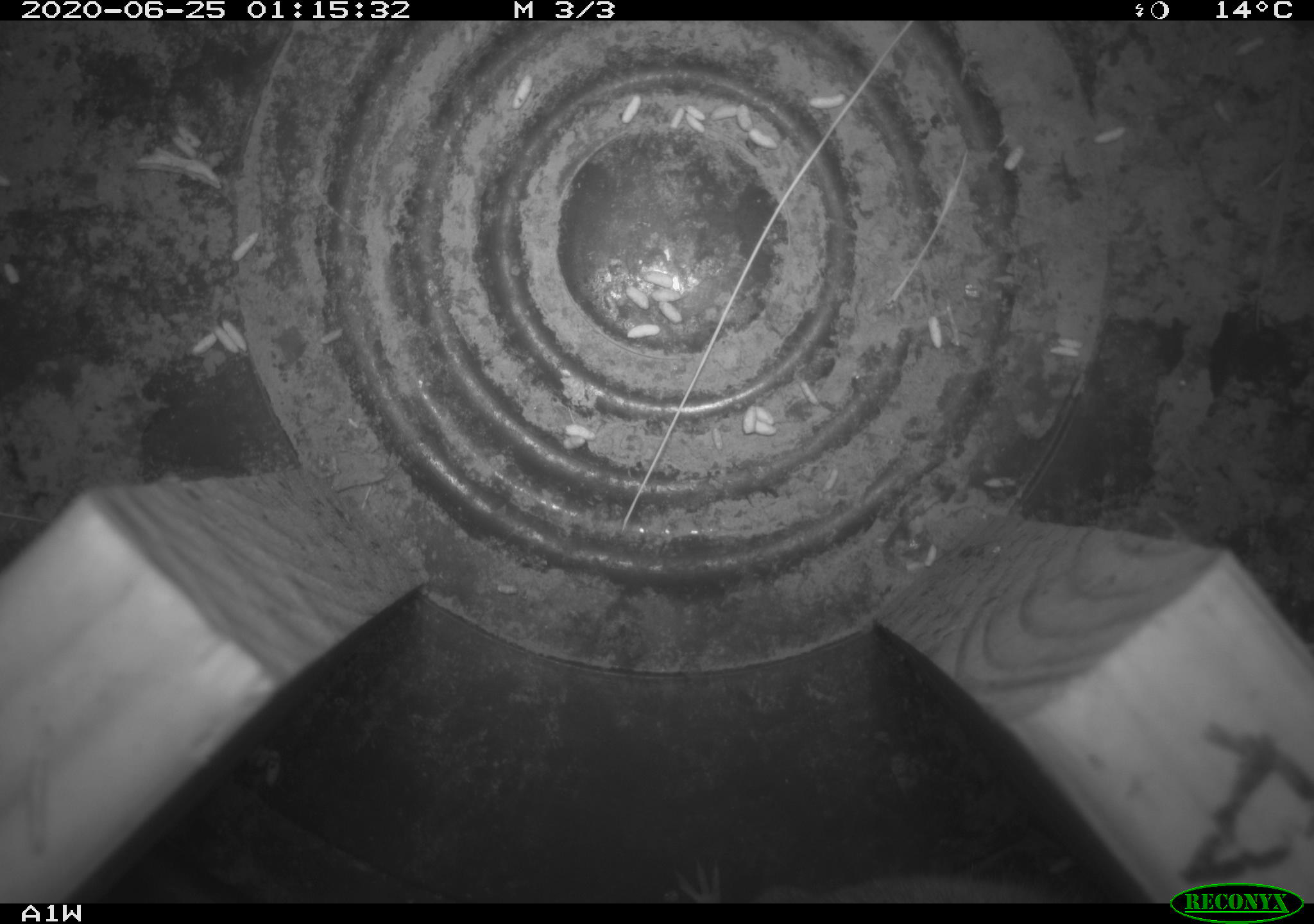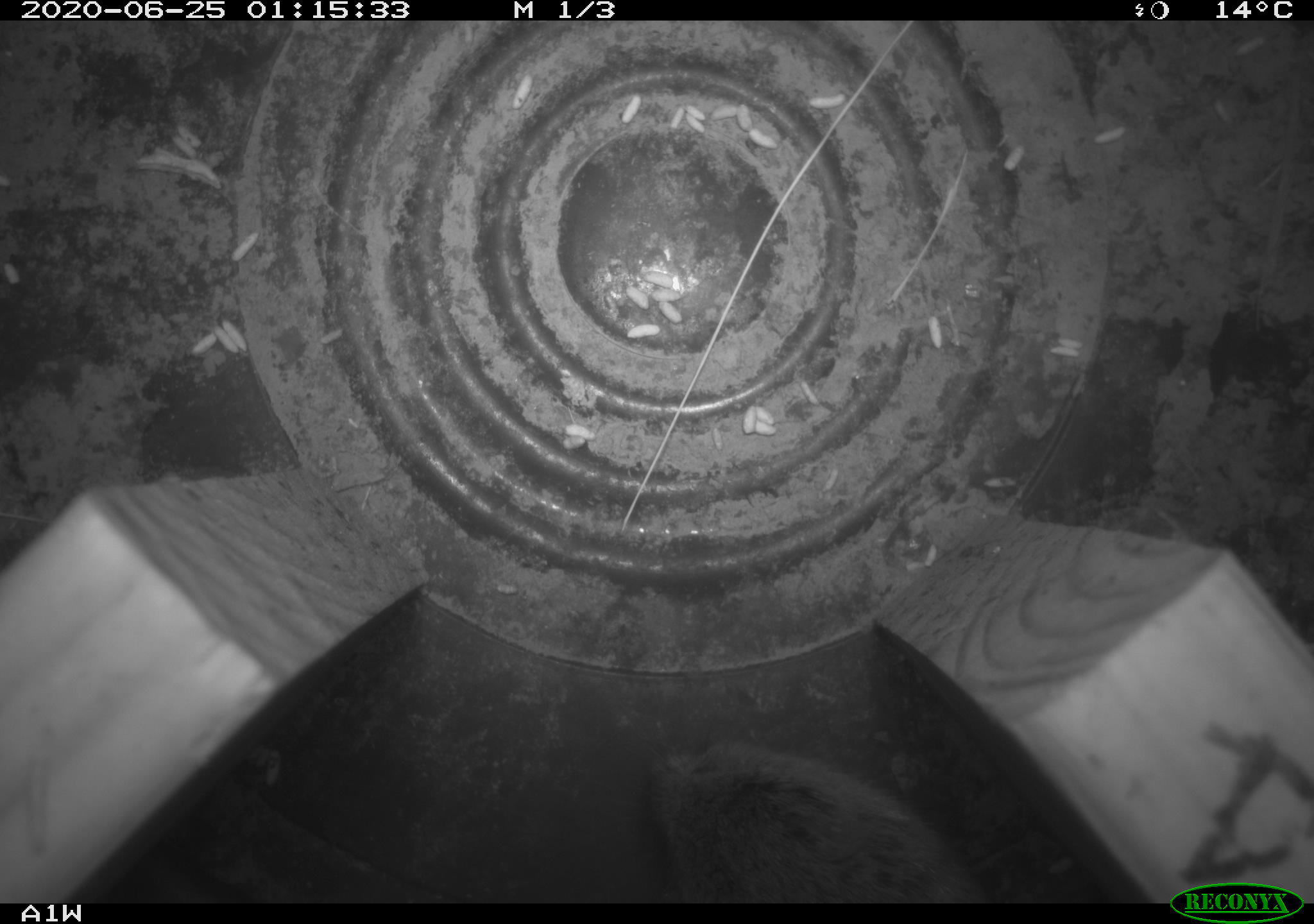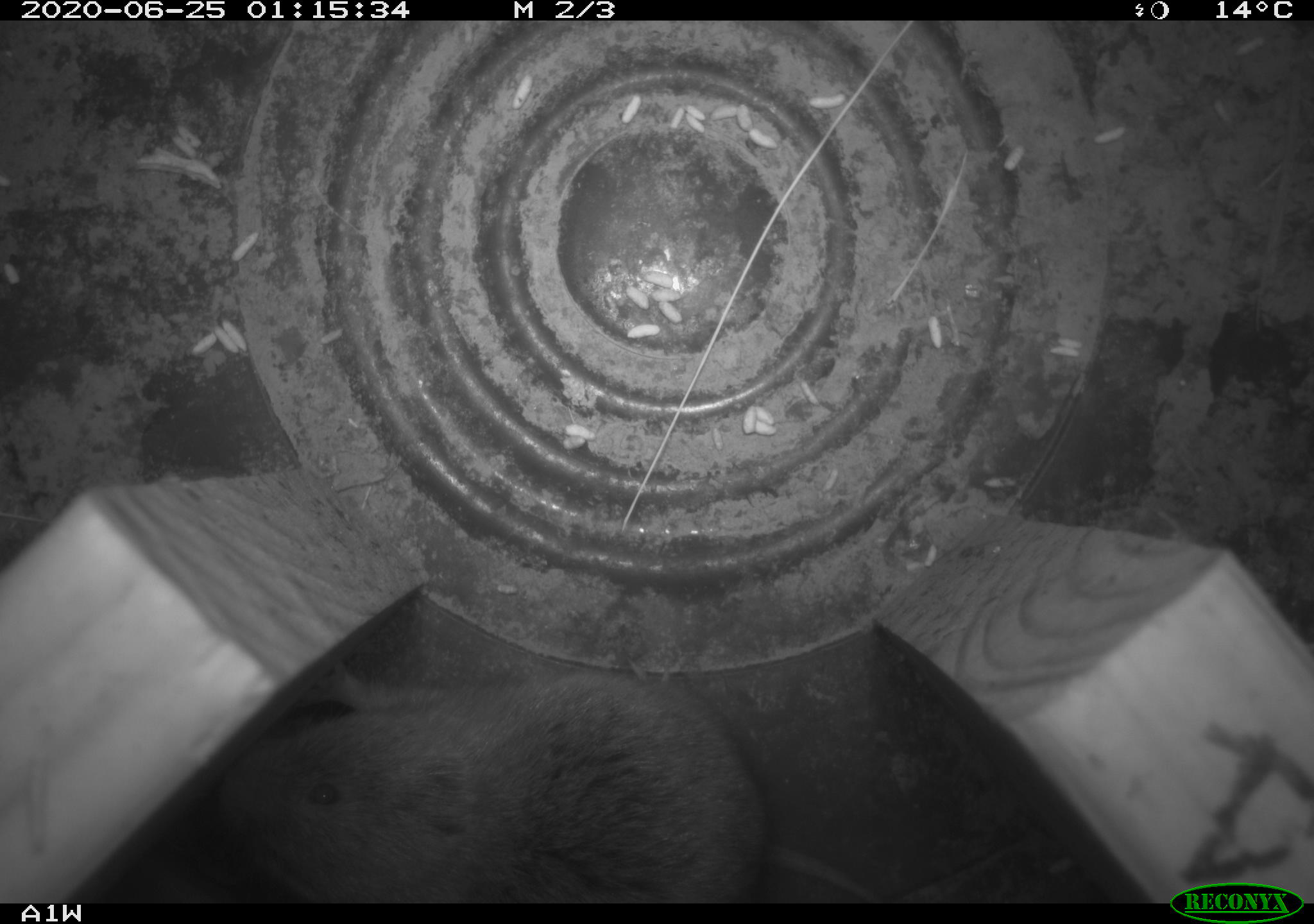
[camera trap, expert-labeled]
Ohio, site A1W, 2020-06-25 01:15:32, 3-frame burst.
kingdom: Animalia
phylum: Chordata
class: Mammalia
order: Rodentia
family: Cricetidae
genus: Microtus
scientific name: Microtus pennsylvanicus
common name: meadow vole